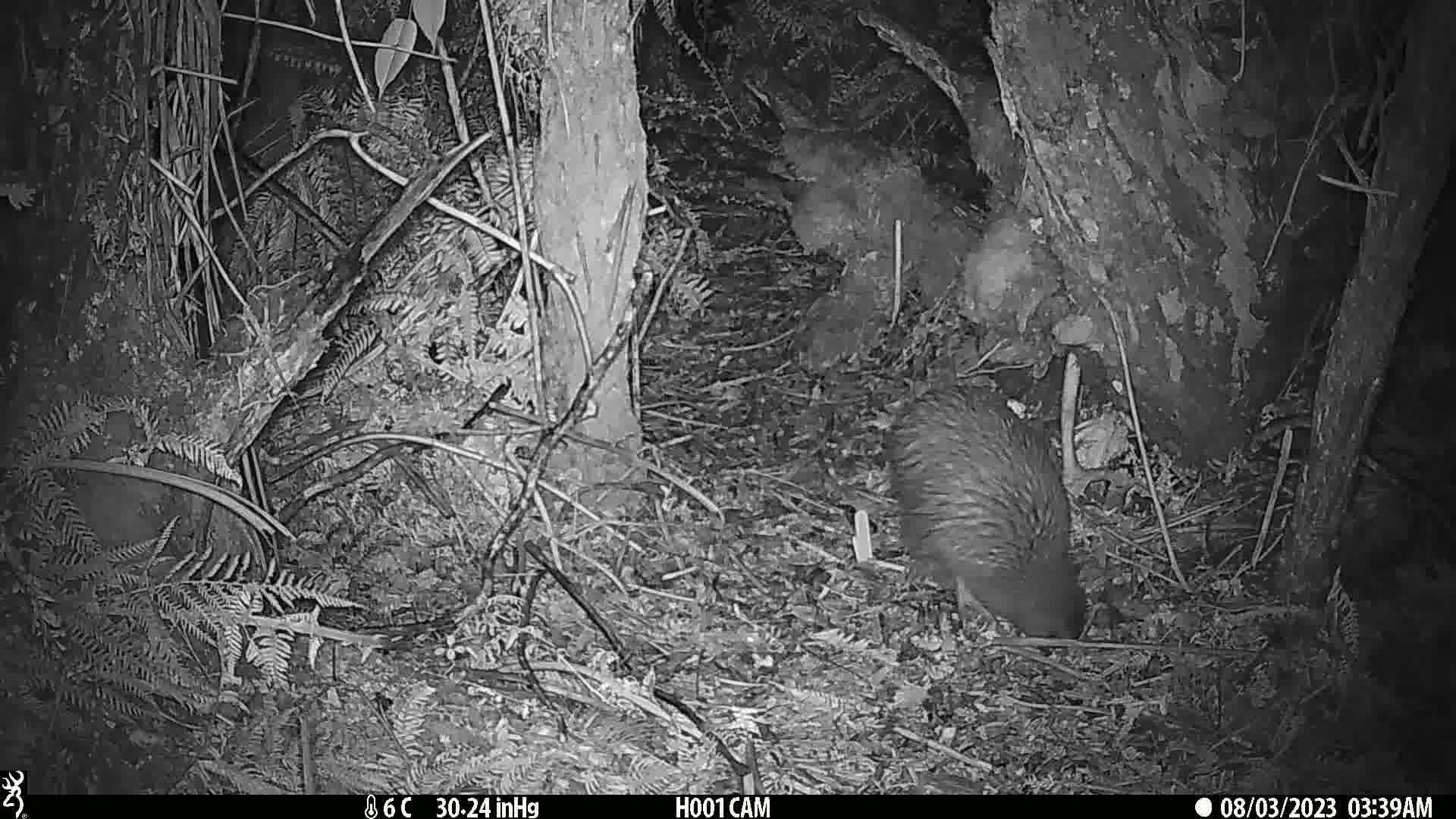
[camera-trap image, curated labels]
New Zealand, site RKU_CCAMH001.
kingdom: Animalia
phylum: Chordata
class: Aves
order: Apterygiformes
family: Apterygidae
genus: Apteryx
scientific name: Apteryx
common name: kiwi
Kiwi (Apteryx).